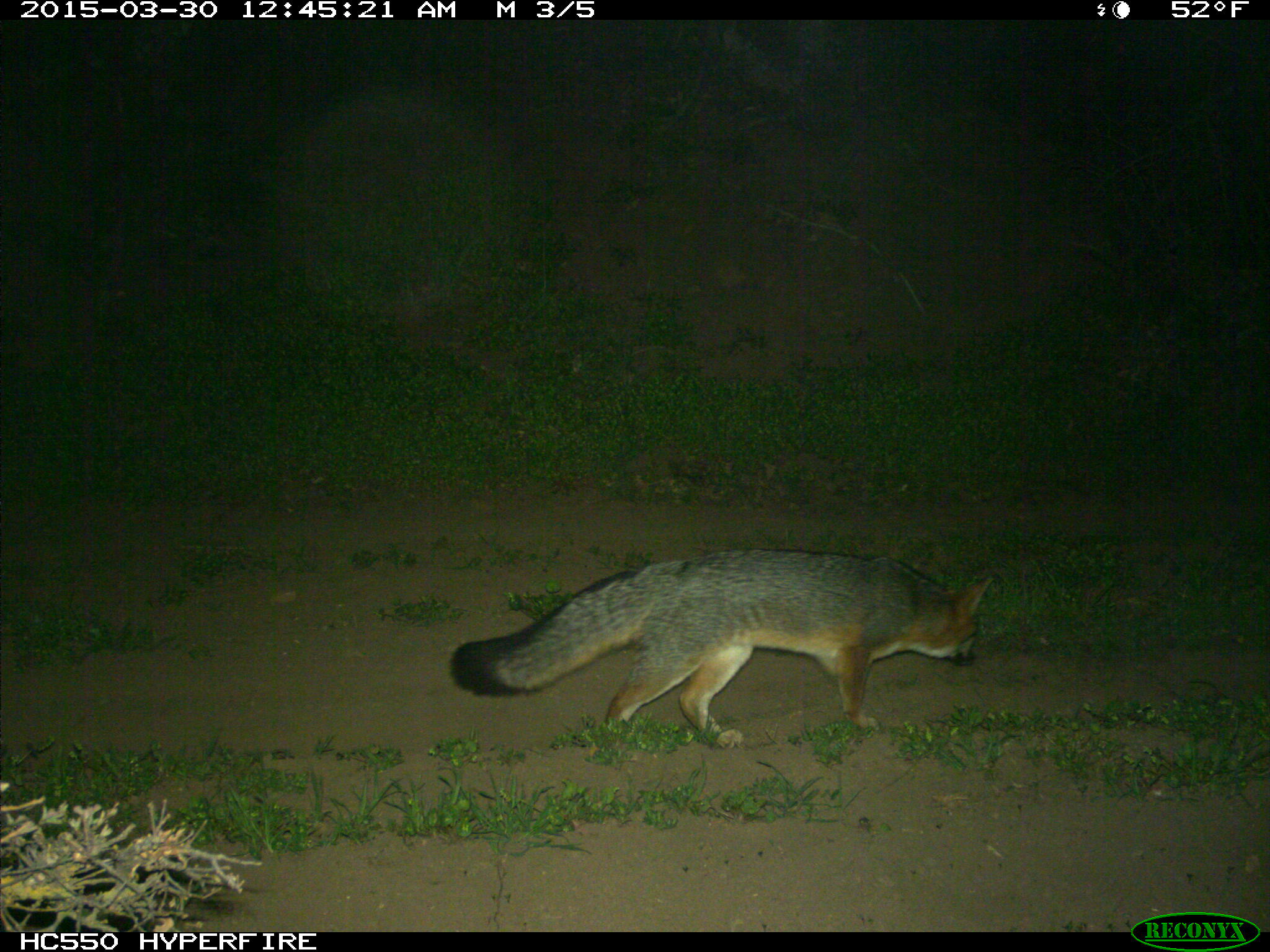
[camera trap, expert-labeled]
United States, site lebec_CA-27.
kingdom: Animalia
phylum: Chordata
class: Mammalia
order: Carnivora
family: Canidae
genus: Urocyon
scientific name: Urocyon cinereoargenteus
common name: gray fox